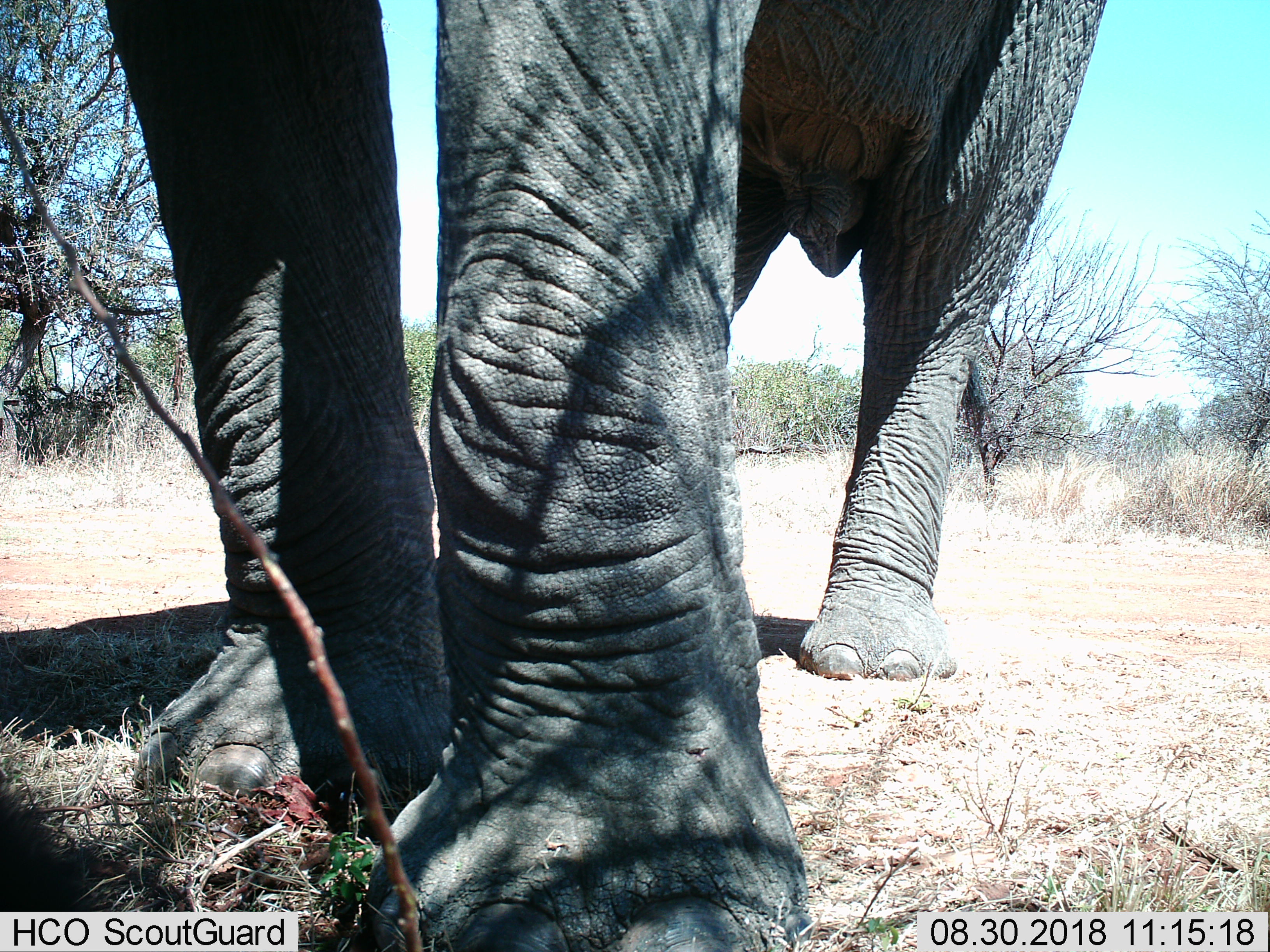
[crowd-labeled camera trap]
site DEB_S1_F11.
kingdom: Animalia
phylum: Chordata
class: Mammalia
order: Proboscidea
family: Elephantidae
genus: Loxodonta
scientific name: Loxodonta africana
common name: african bush elephant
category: elephant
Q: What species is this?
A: Elephant (african bush elephant) (Loxodonta africana).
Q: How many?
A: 1.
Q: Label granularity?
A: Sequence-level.